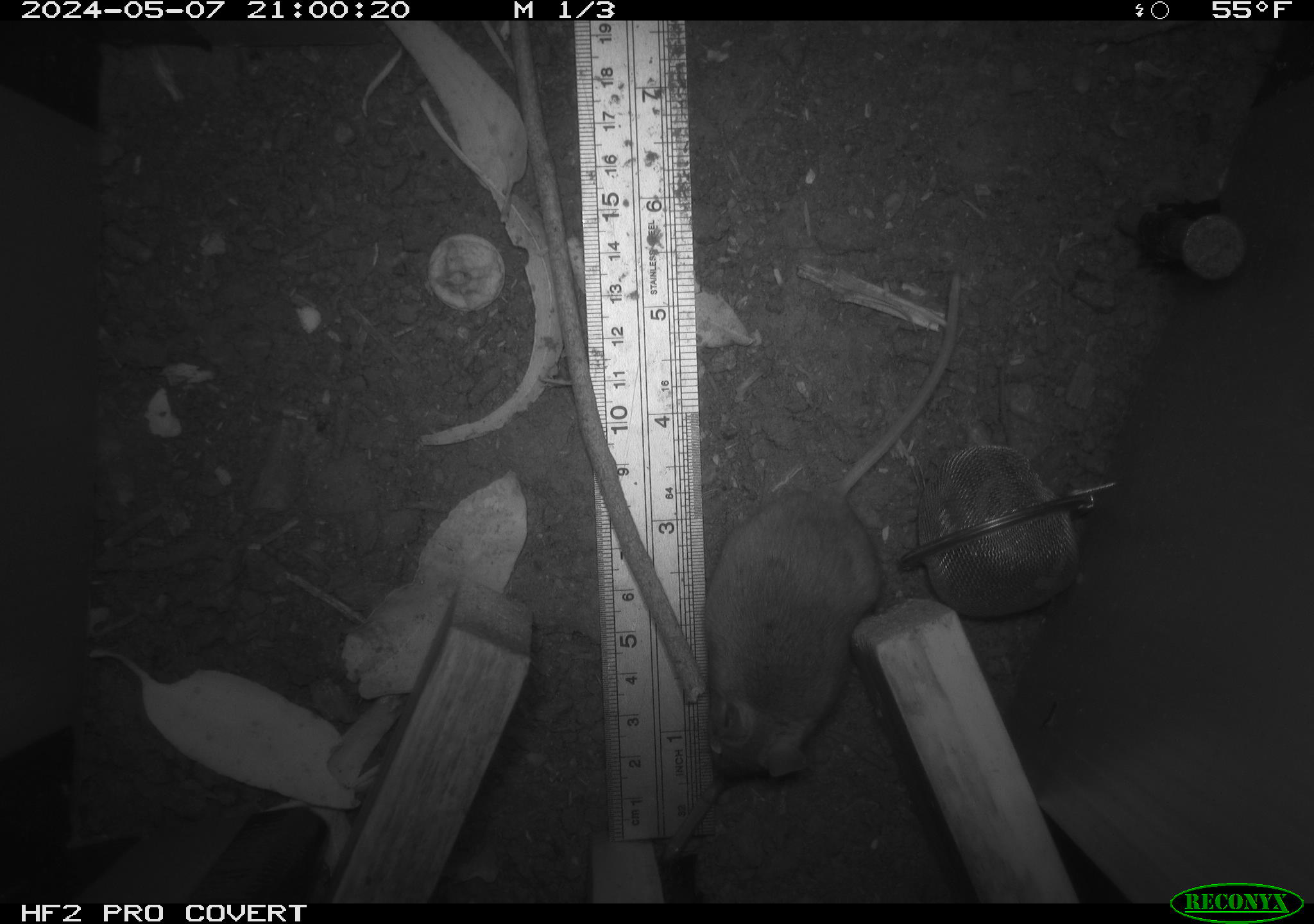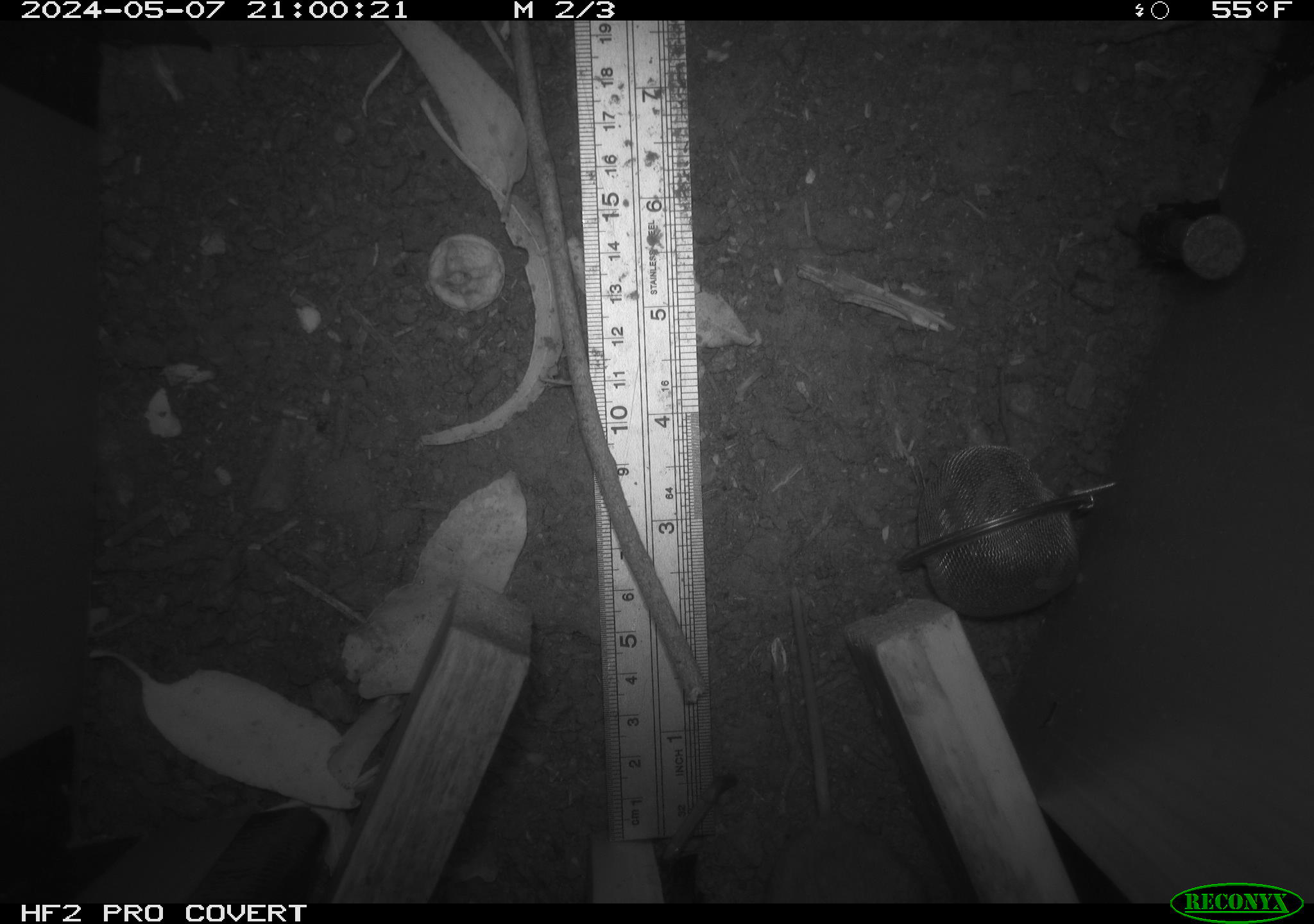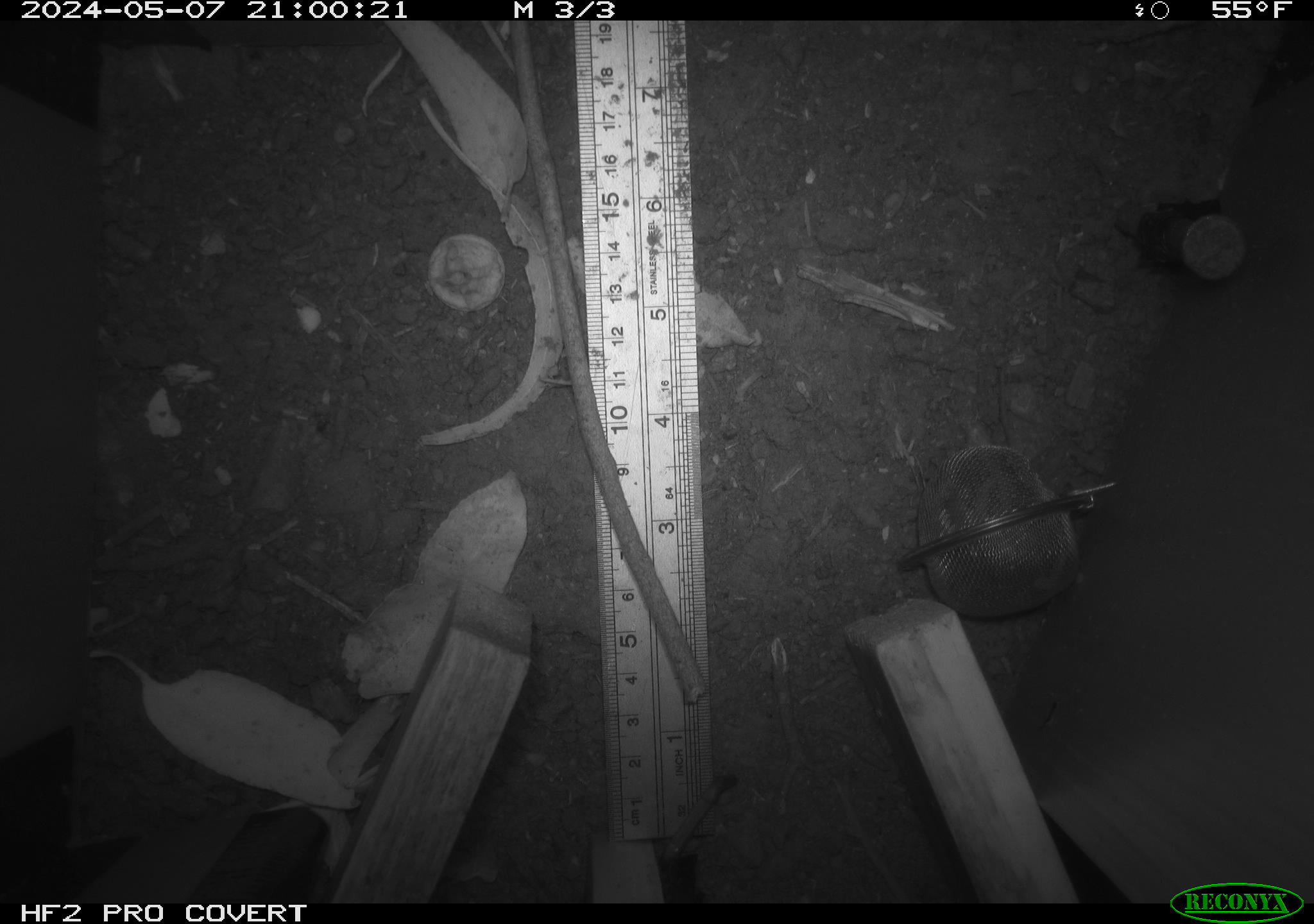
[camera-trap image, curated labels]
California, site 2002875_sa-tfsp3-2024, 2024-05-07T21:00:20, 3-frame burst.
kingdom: Animalia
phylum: Chordata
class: Mammalia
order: Rodentia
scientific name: Rodentia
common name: mouse species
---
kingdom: Animalia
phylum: Chordata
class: Mammalia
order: Rodentia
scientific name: Rodentia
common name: rodent